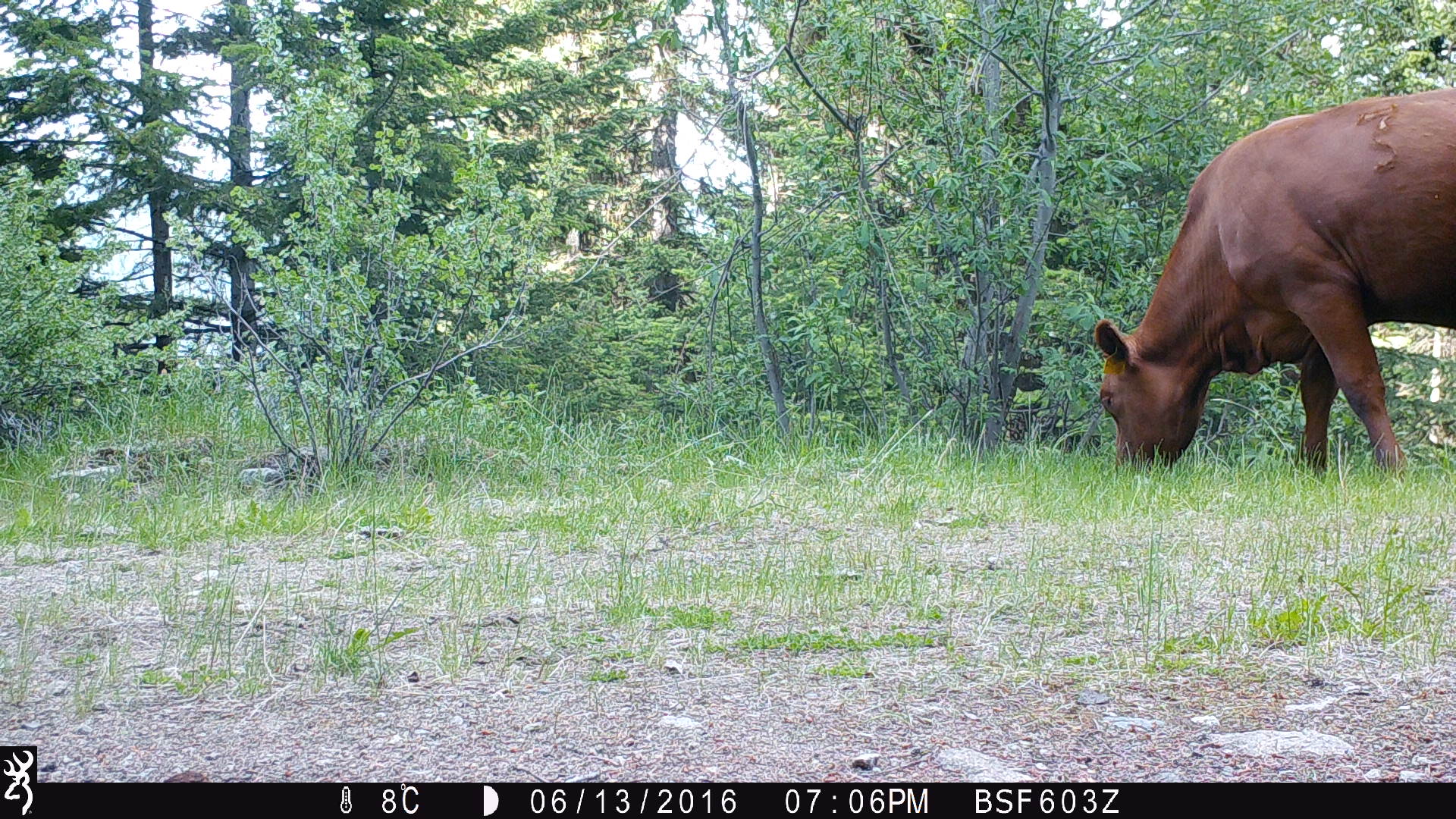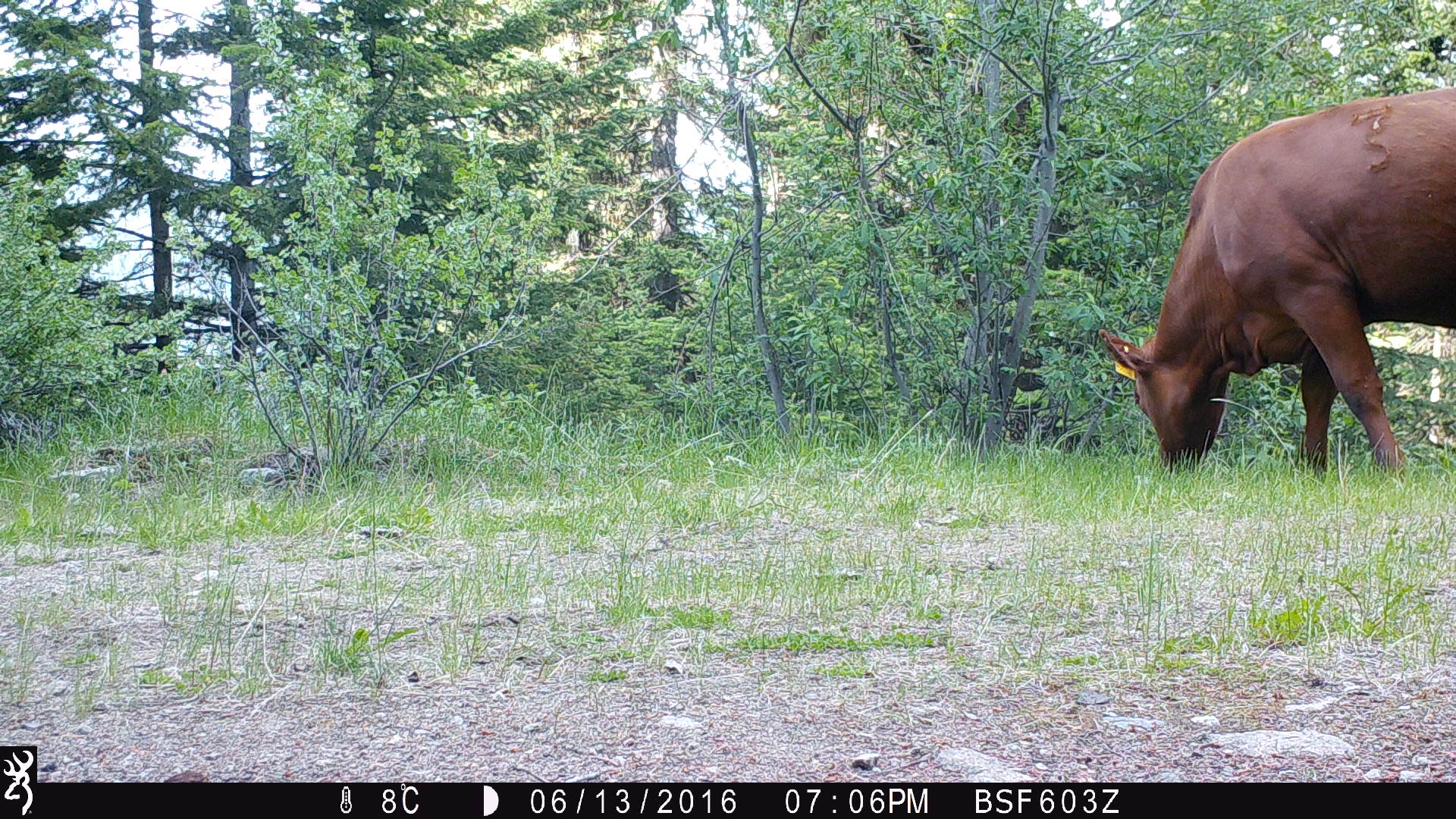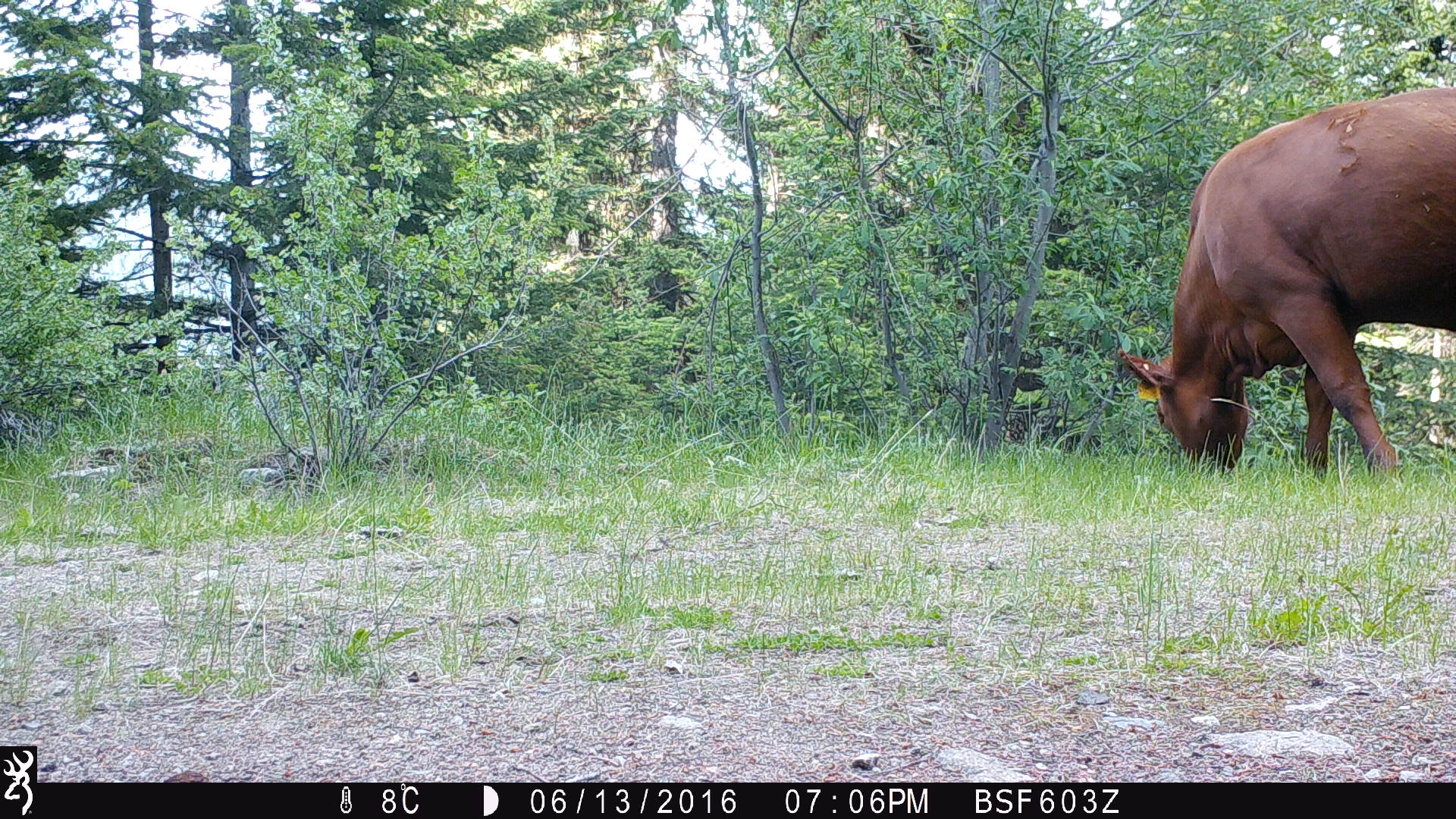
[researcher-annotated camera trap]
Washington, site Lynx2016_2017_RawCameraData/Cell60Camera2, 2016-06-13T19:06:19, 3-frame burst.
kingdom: Animalia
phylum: Chordata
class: Mammalia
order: Artiodactyla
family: Bovidae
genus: Bos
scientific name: Bos taurus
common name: domestic cattle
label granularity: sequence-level